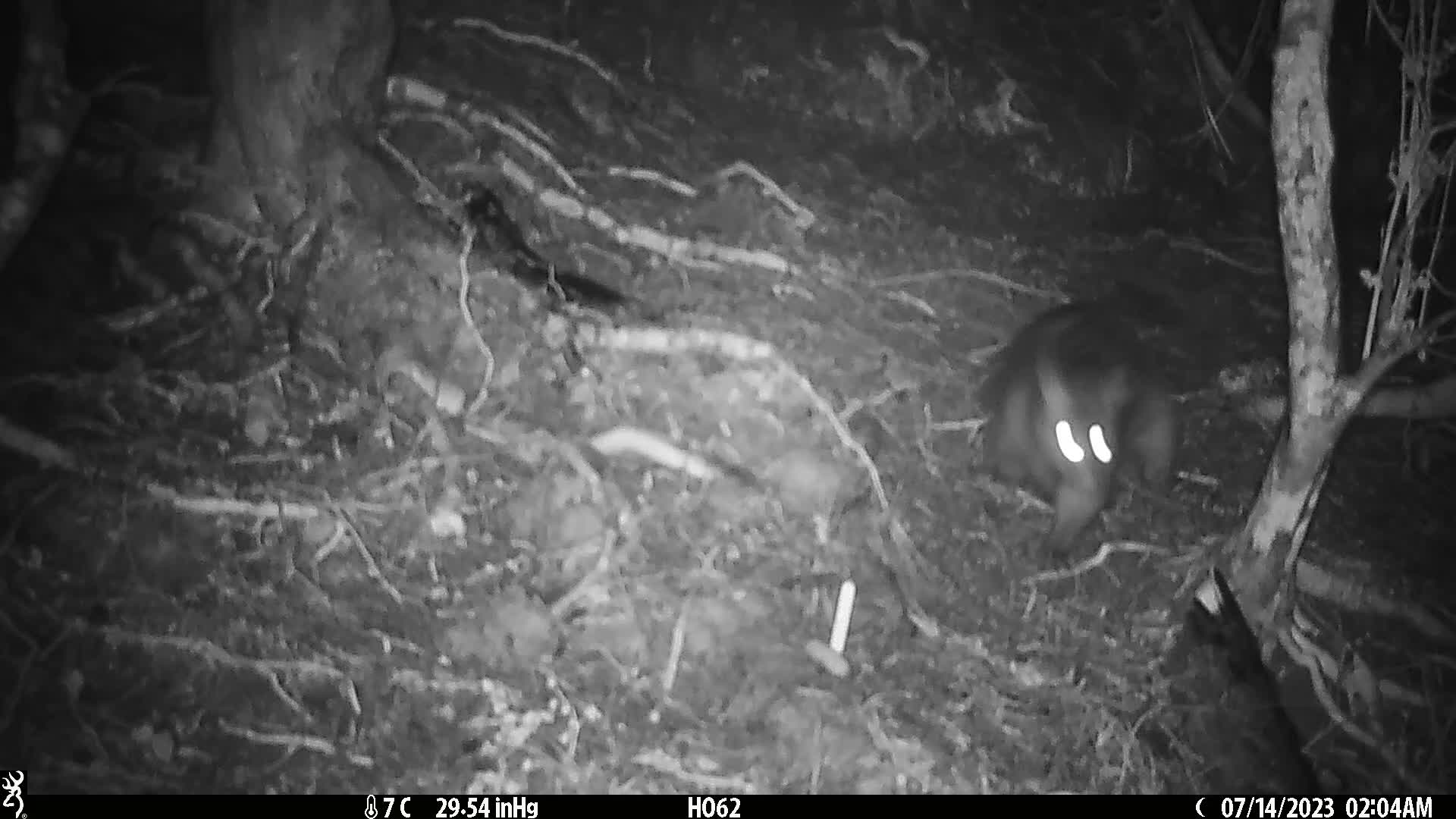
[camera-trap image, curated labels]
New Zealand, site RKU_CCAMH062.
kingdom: Animalia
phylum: Chordata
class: Mammalia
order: Diprotodontia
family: Phalangeridae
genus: Trichosurus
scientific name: Trichosurus vulpecula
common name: common brushtail possum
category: possum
Possum (common brushtail possum) (Trichosurus vulpecula).